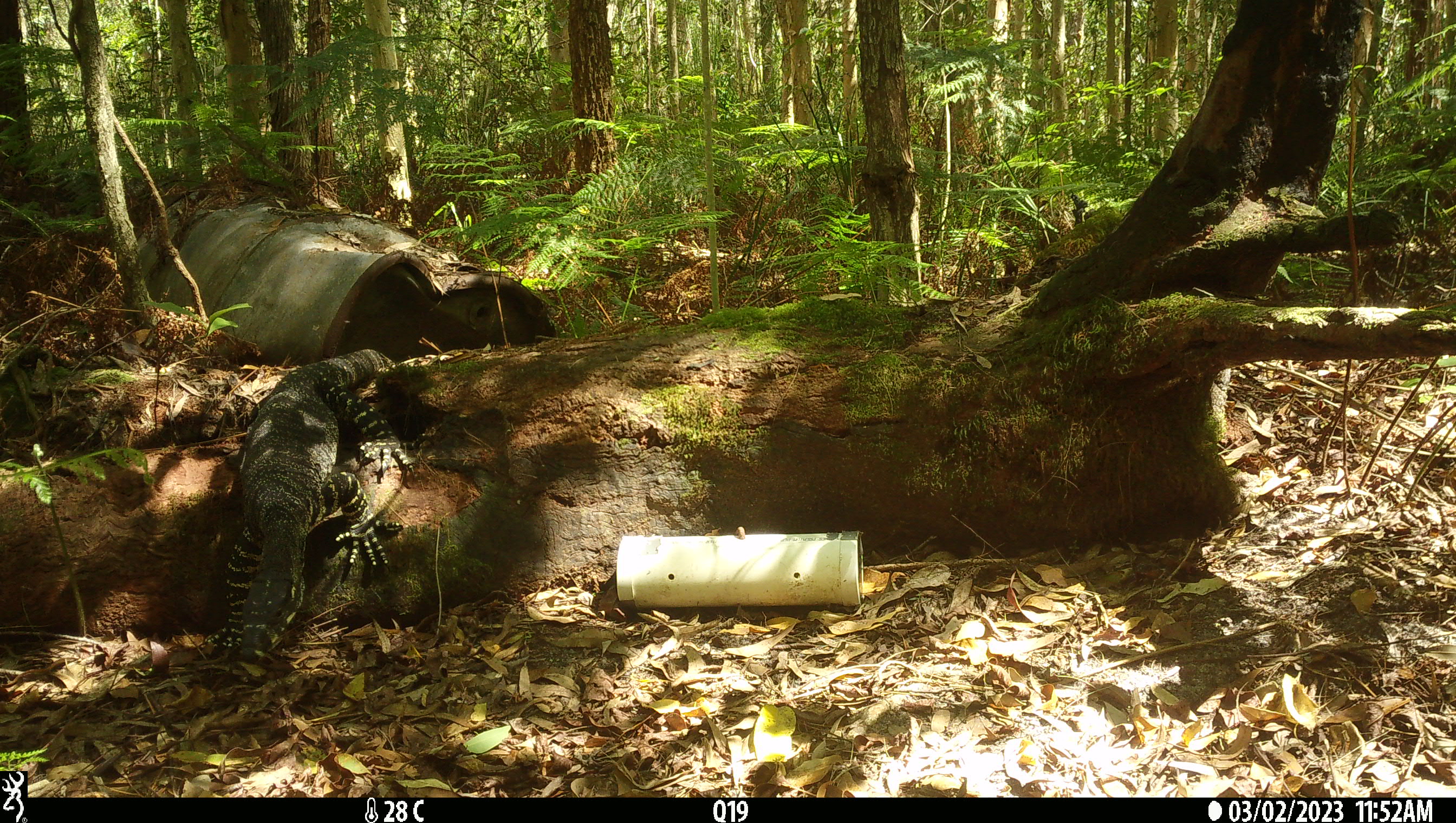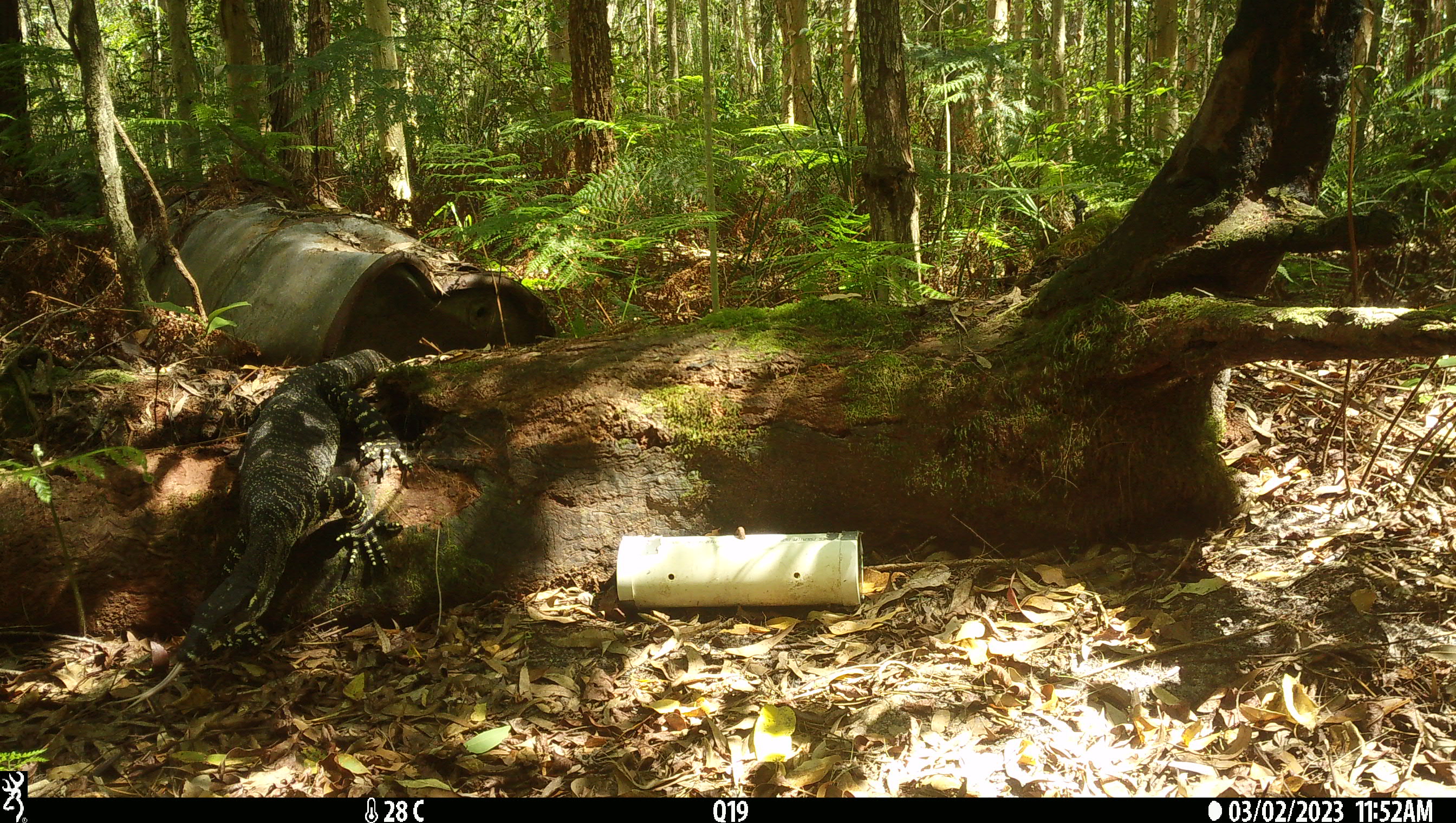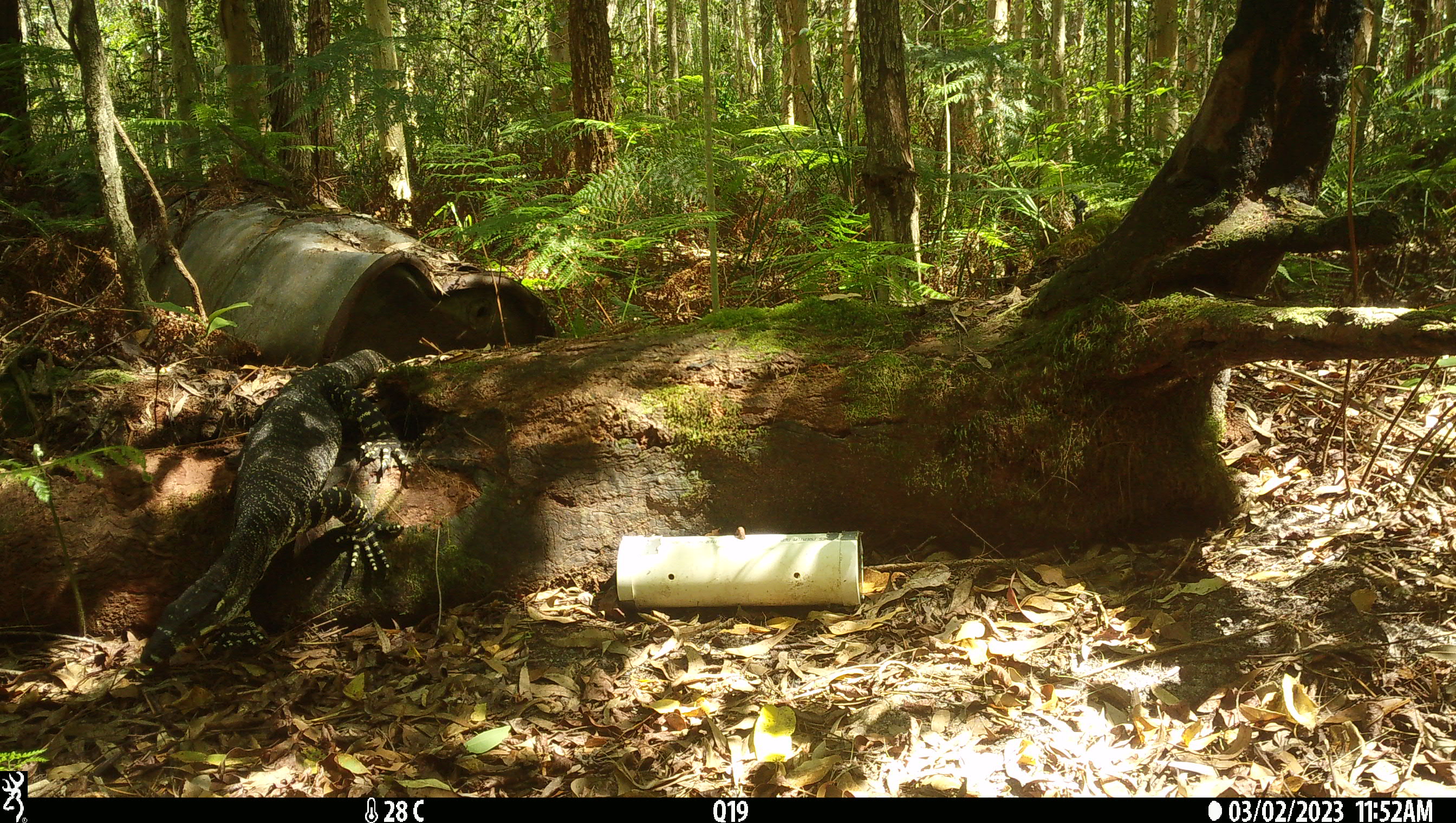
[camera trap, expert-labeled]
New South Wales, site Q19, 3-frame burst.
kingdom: Animalia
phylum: Chordata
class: Reptilia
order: Squamata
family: Varanidae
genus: Varanus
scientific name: Varanus varius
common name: lace monitor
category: goanna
Goanna (lace monitor) (Varanus varius).